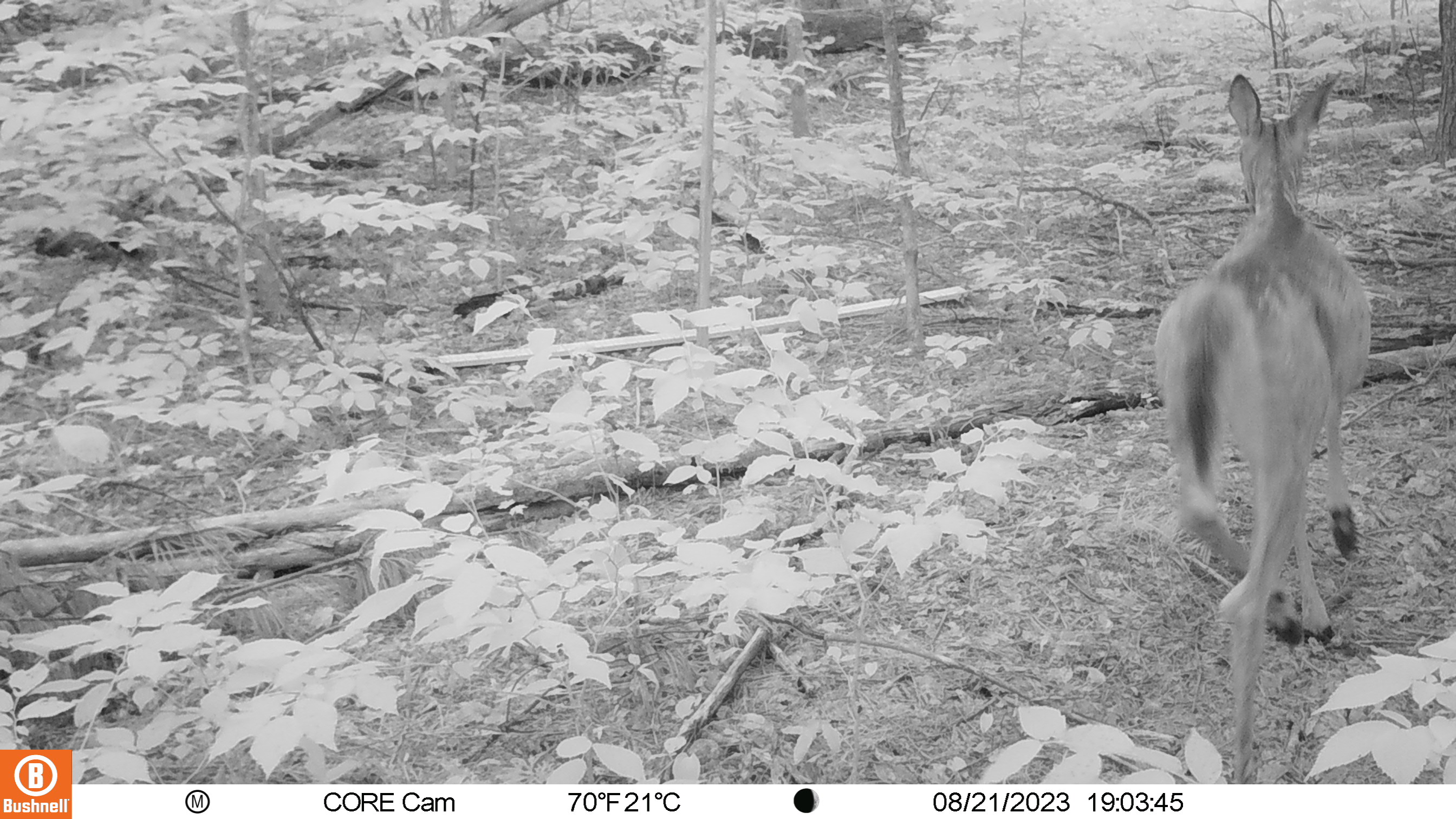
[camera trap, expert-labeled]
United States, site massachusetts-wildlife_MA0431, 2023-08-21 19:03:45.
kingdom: Animalia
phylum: Chordata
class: Mammalia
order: Artiodactyla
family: Cervidae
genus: Odocoileus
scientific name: Odocoileus virginianus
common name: white-tailed deer